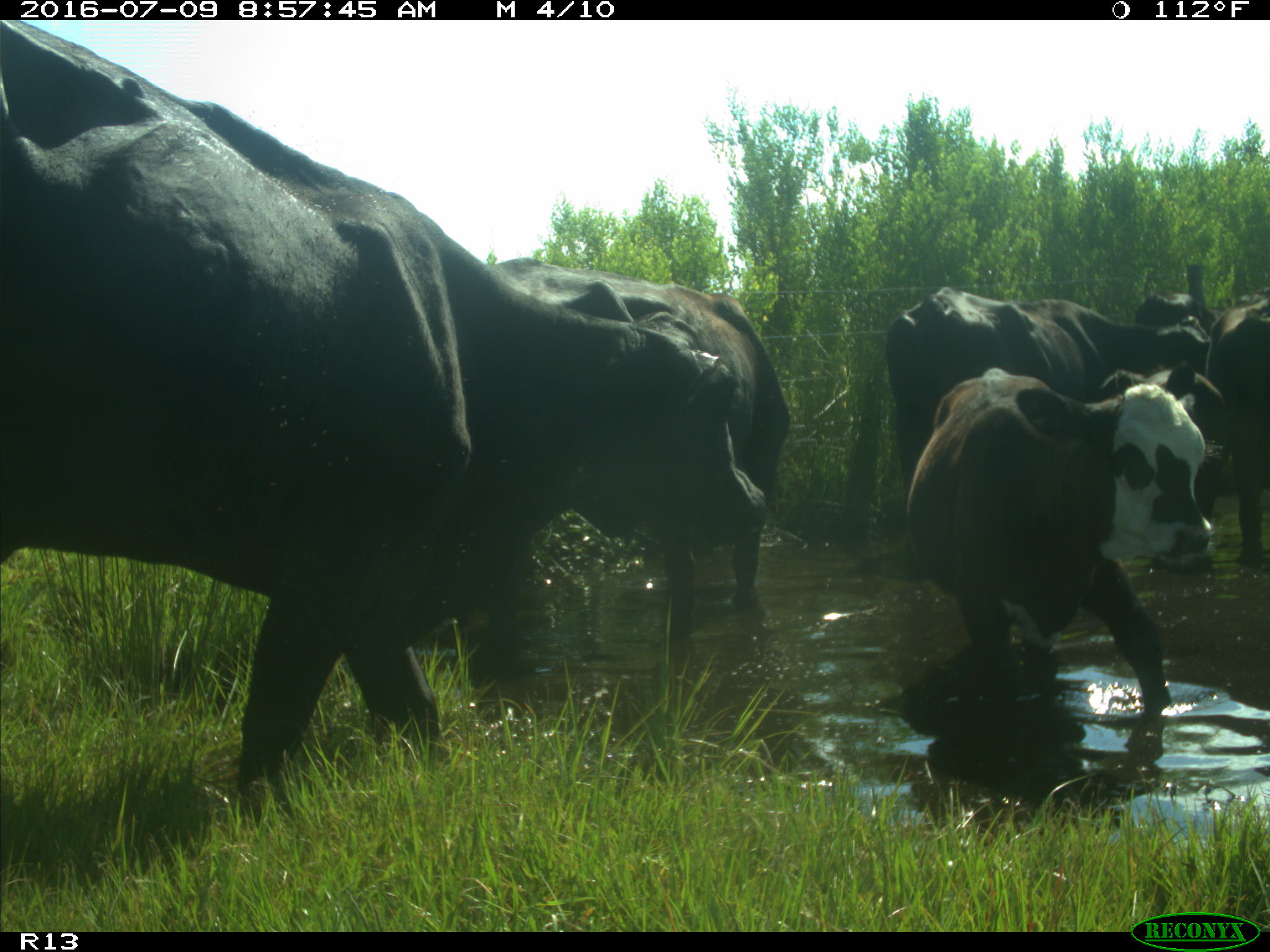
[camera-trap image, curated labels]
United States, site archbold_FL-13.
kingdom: Animalia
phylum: Chordata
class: Mammalia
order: Artiodactyla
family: Bovidae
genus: Bos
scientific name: Bos taurus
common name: domestic cow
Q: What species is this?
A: Bos taurus (domestic cow).